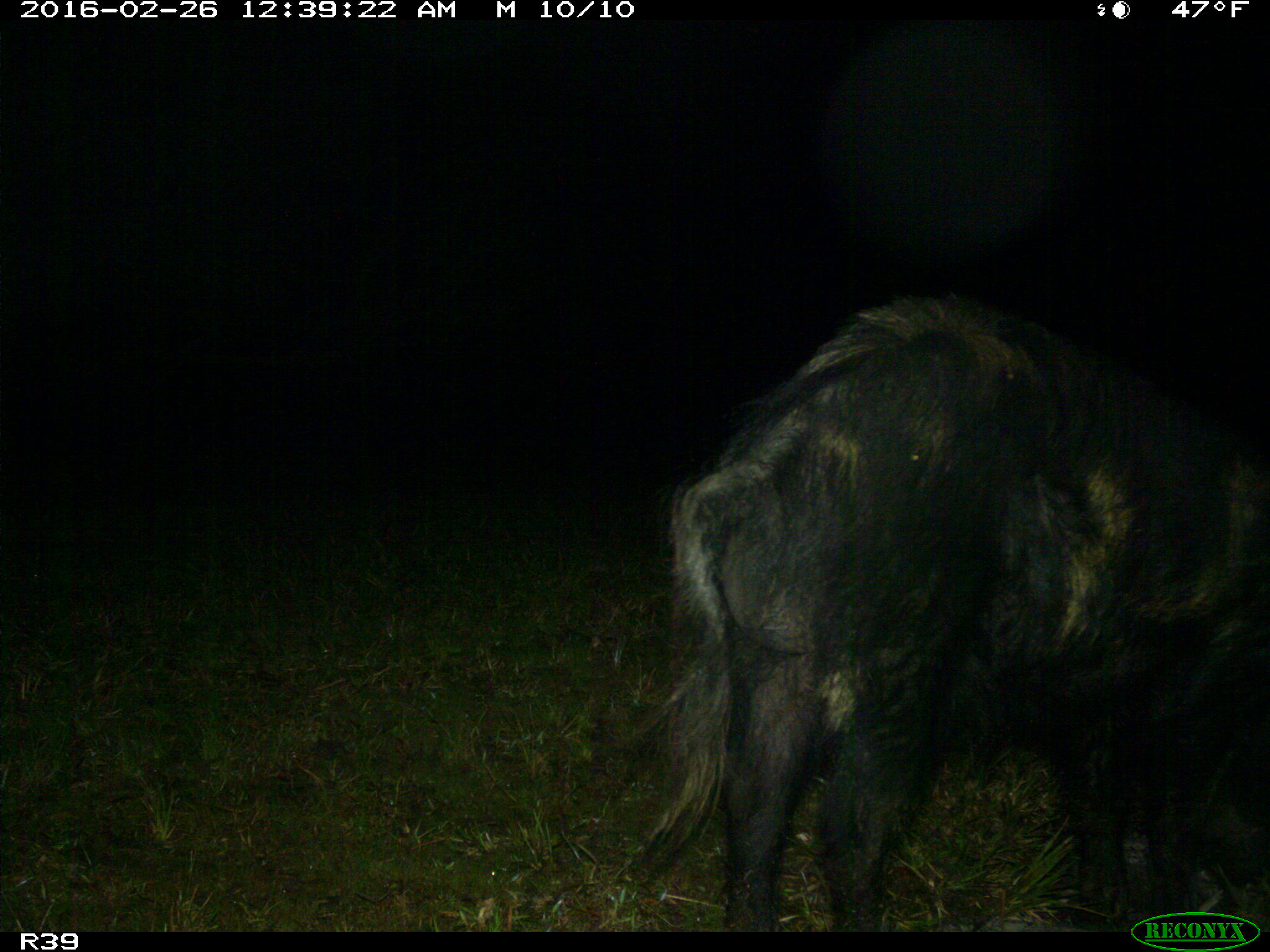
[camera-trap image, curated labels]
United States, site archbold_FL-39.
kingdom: Animalia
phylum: Chordata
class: Mammalia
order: Artiodactyla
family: Suidae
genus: Sus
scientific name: Sus scrofa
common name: wild boar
Sus scrofa (wild boar).